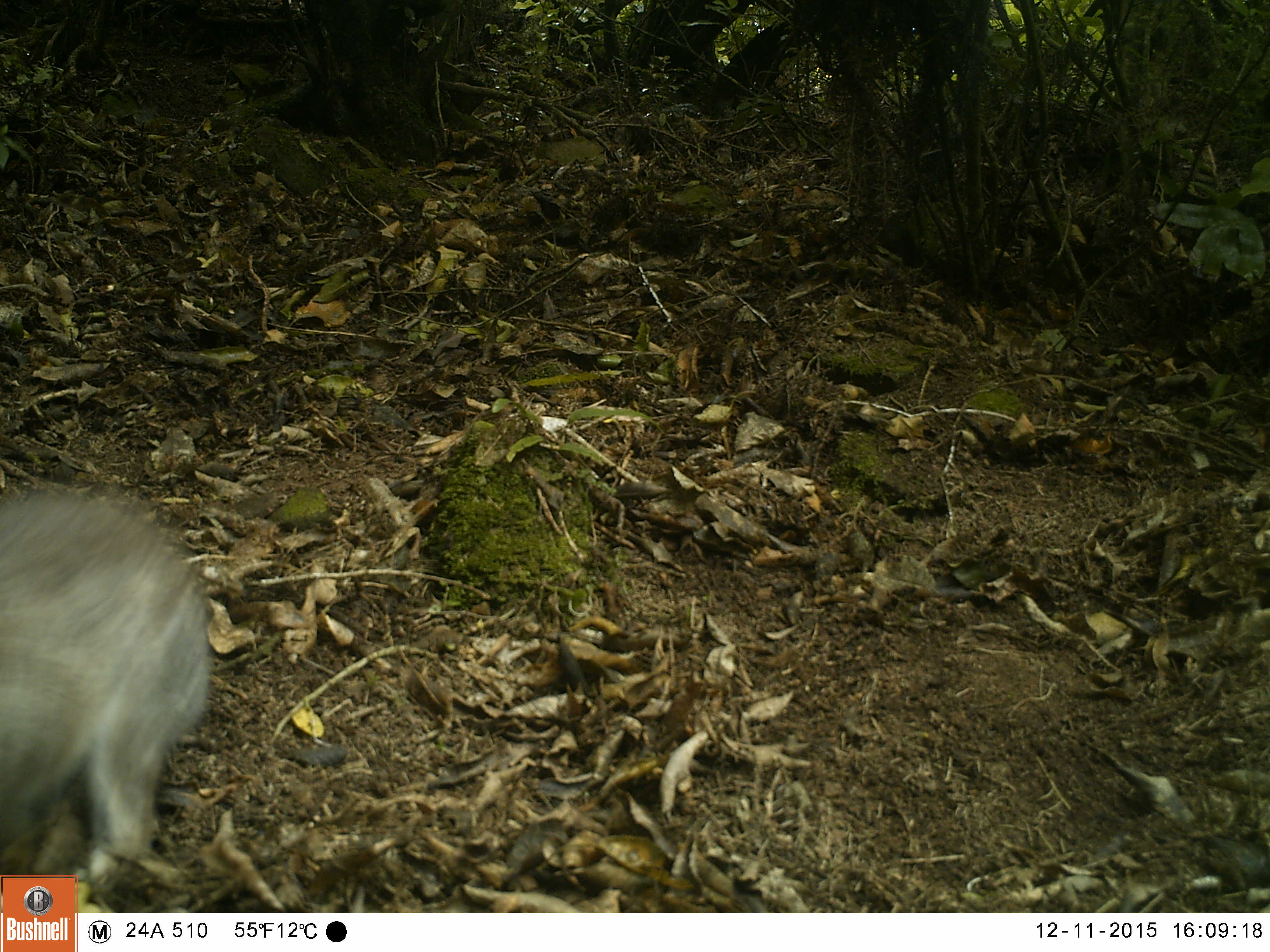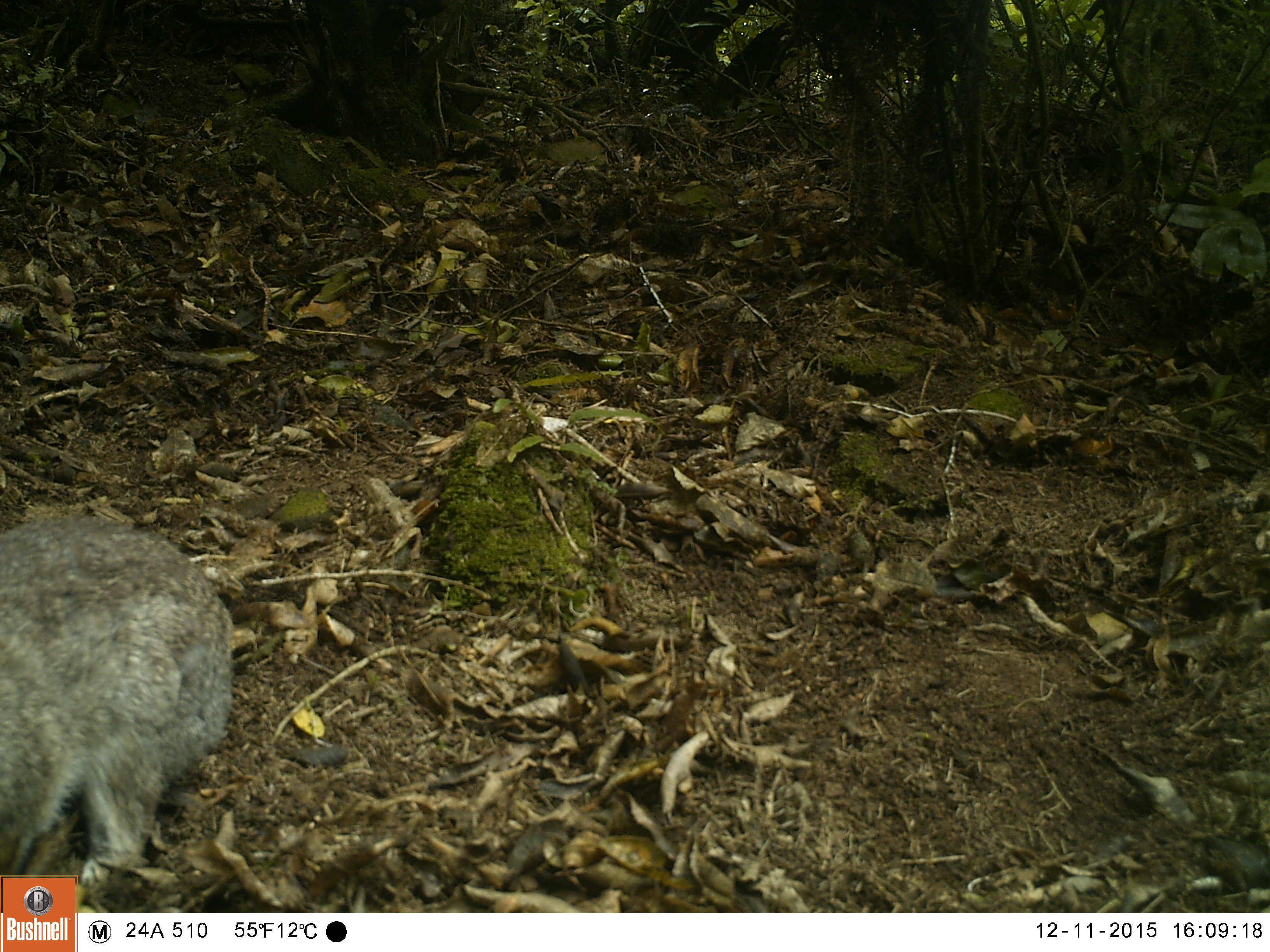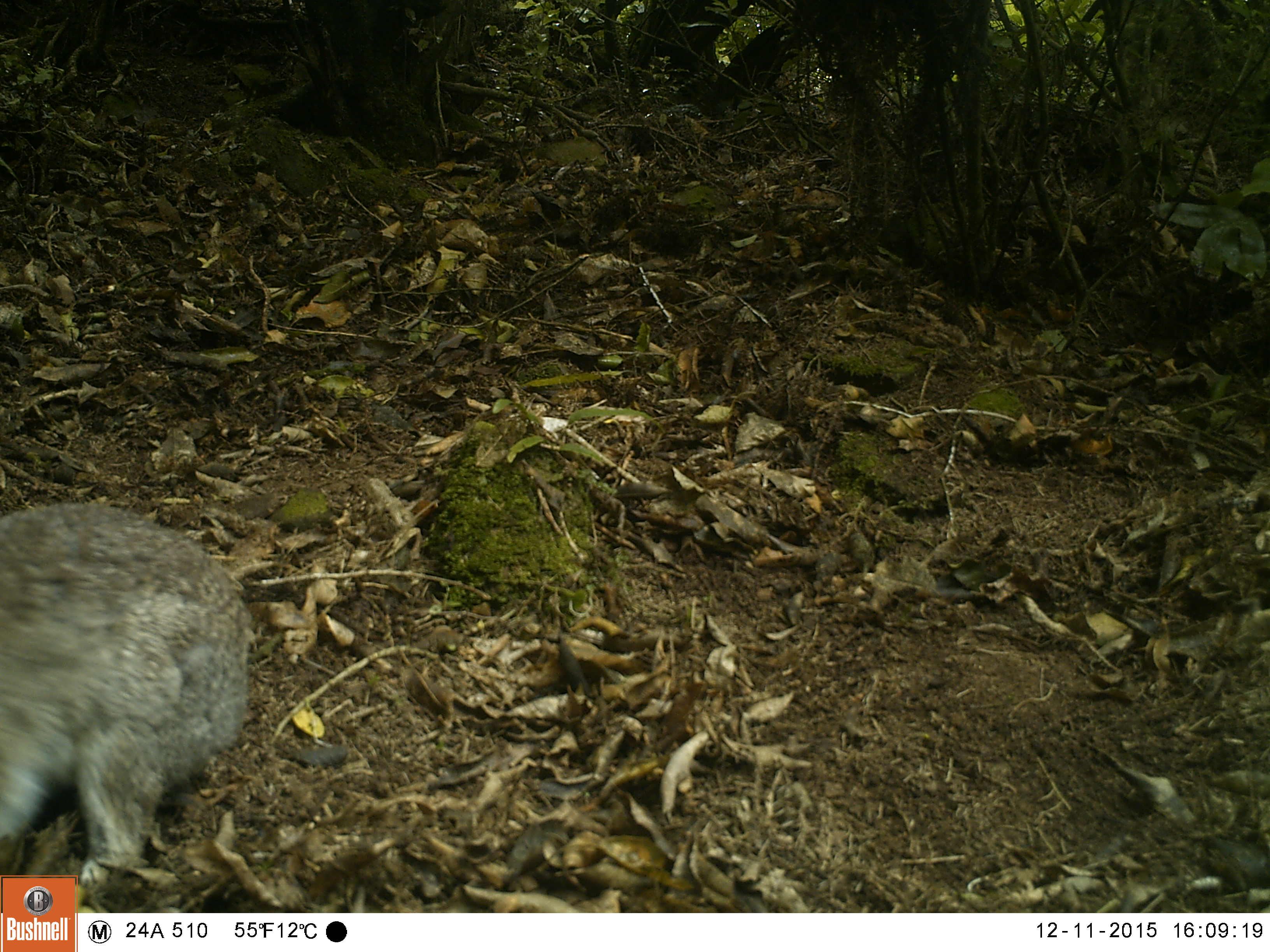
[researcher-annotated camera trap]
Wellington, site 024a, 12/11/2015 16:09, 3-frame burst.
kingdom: Animalia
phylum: Chordata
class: Mammalia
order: Lagomorpha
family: Leporidae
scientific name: Leporidae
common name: rabbit